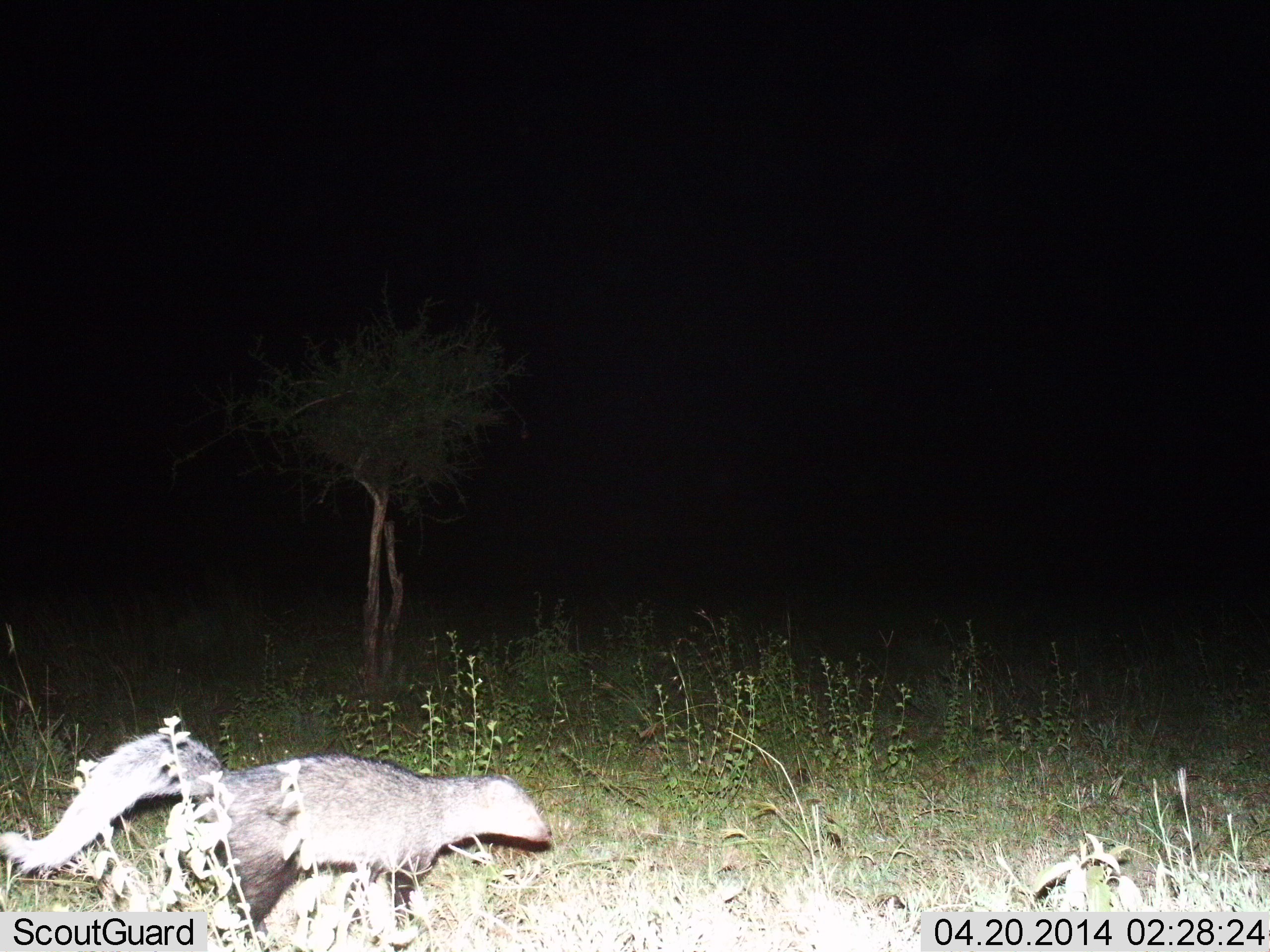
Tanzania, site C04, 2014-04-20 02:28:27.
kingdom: Animalia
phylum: Chordata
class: Mammalia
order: Carnivora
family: Herpestidae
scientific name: Herpestidae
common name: mongoose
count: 1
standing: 43%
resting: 0%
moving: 60%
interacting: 0%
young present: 0%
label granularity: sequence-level